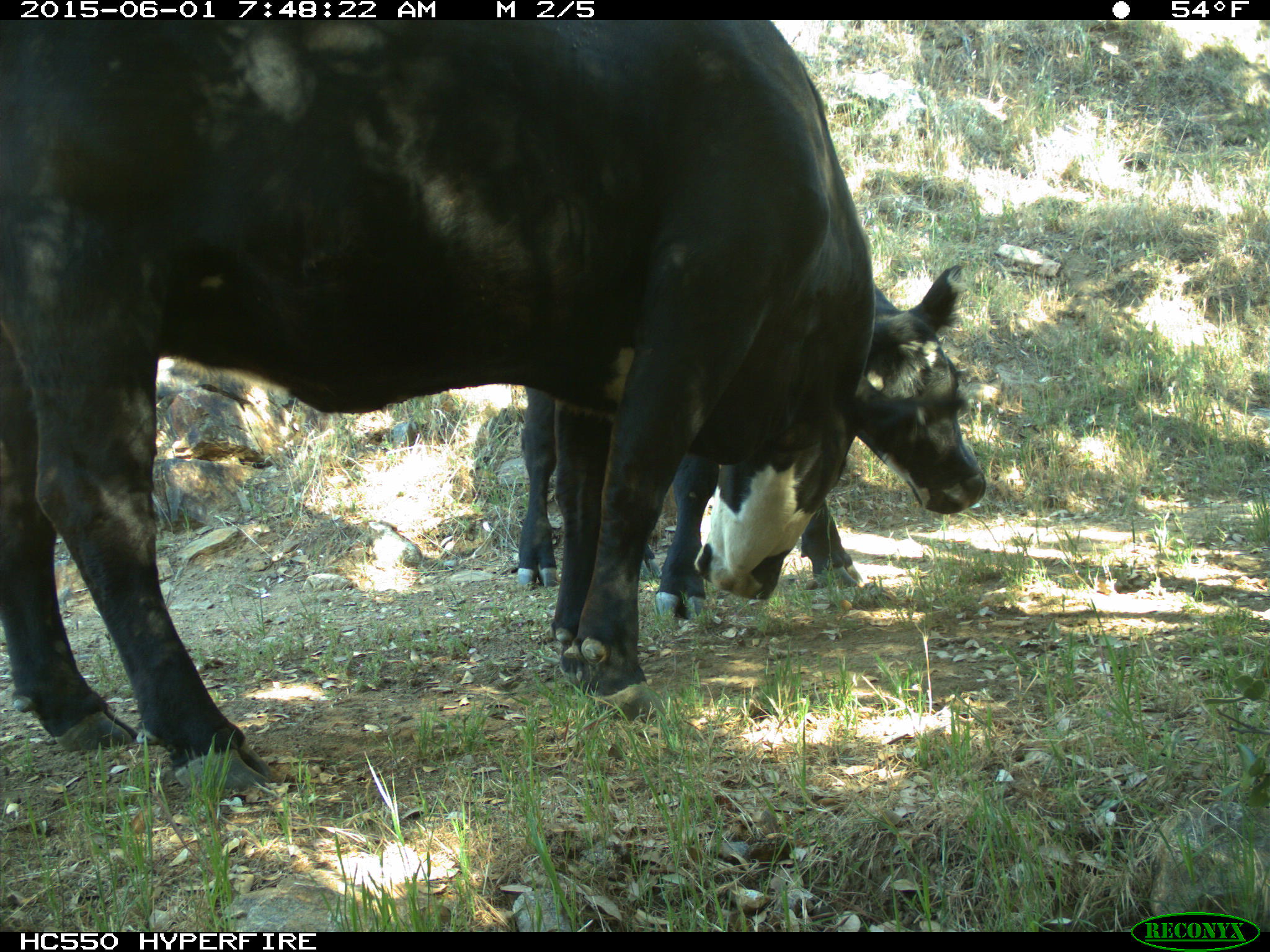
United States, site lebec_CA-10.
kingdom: Animalia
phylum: Chordata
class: Mammalia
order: Artiodactyla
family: Bovidae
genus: Bos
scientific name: Bos taurus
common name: domestic cow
Bos taurus (domestic cow).